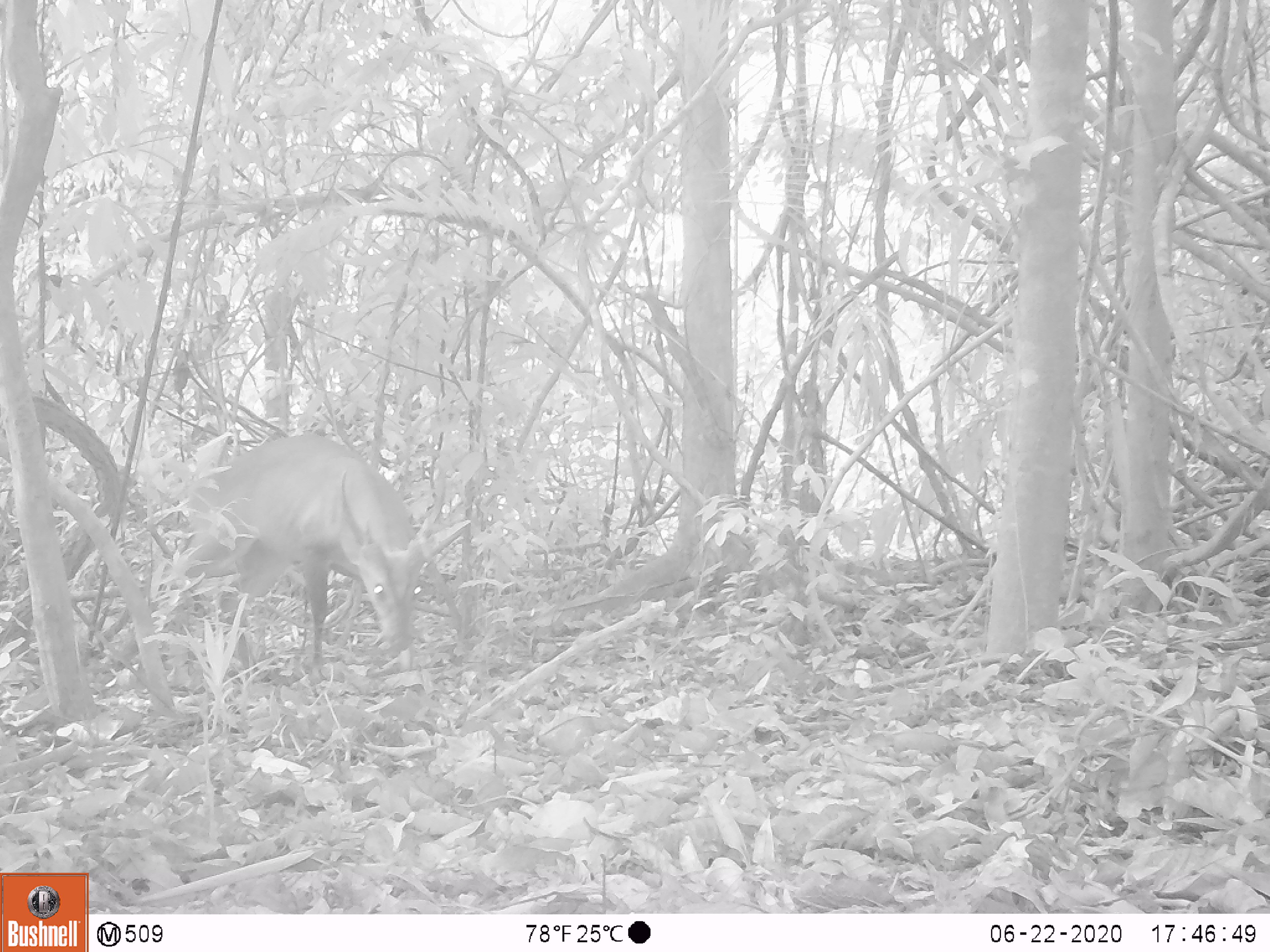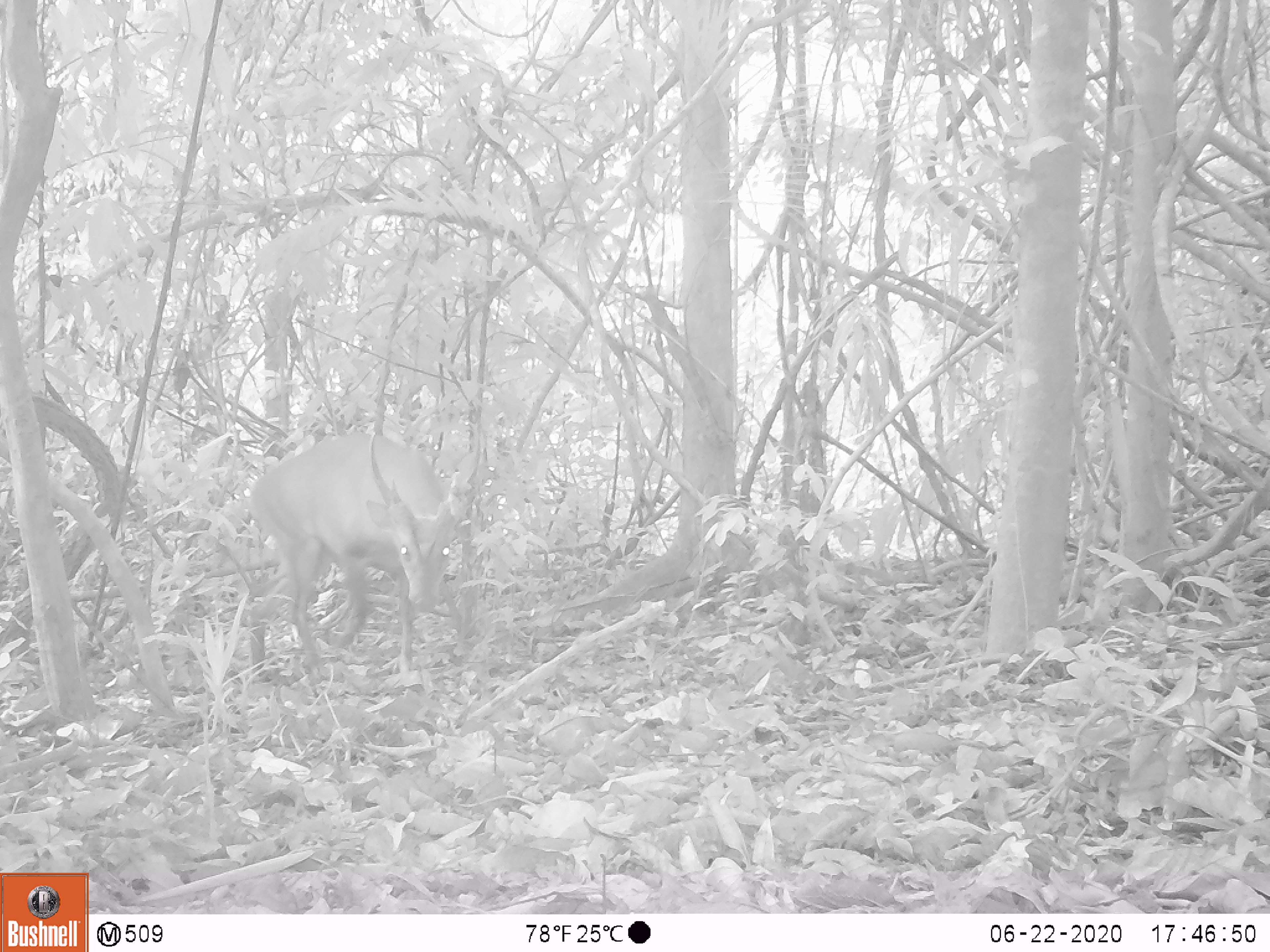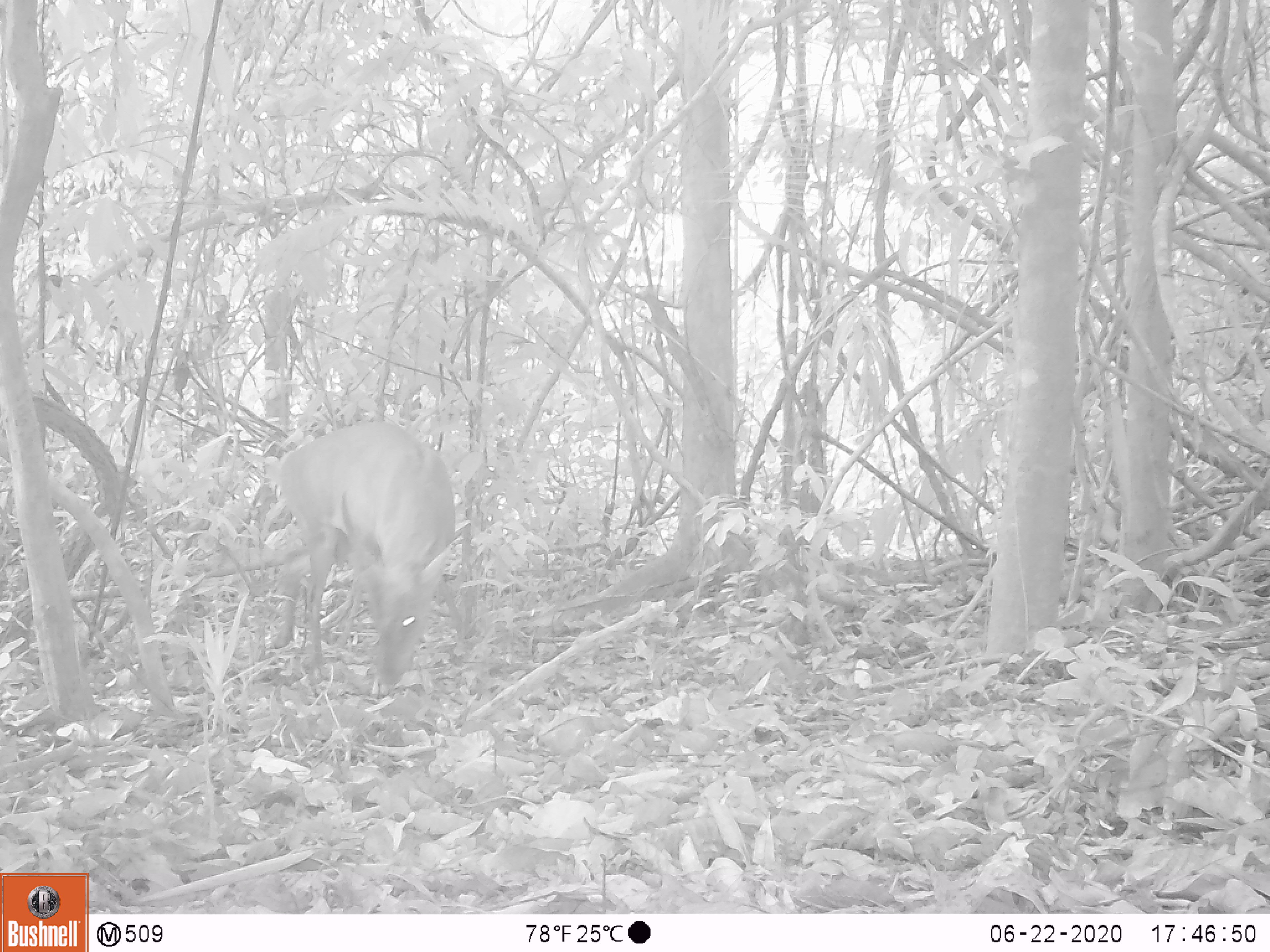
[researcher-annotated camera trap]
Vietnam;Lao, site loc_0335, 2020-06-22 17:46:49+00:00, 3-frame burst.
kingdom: Animalia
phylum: Chordata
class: Mammalia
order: Artiodactyla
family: Cervidae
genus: Muntiacus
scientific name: Muntiacus vuquangensis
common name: large-antlered muntjac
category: large antlered muntjac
Large antlered muntjac (large-antlered muntjac) (Muntiacus vuquangensis). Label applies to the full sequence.